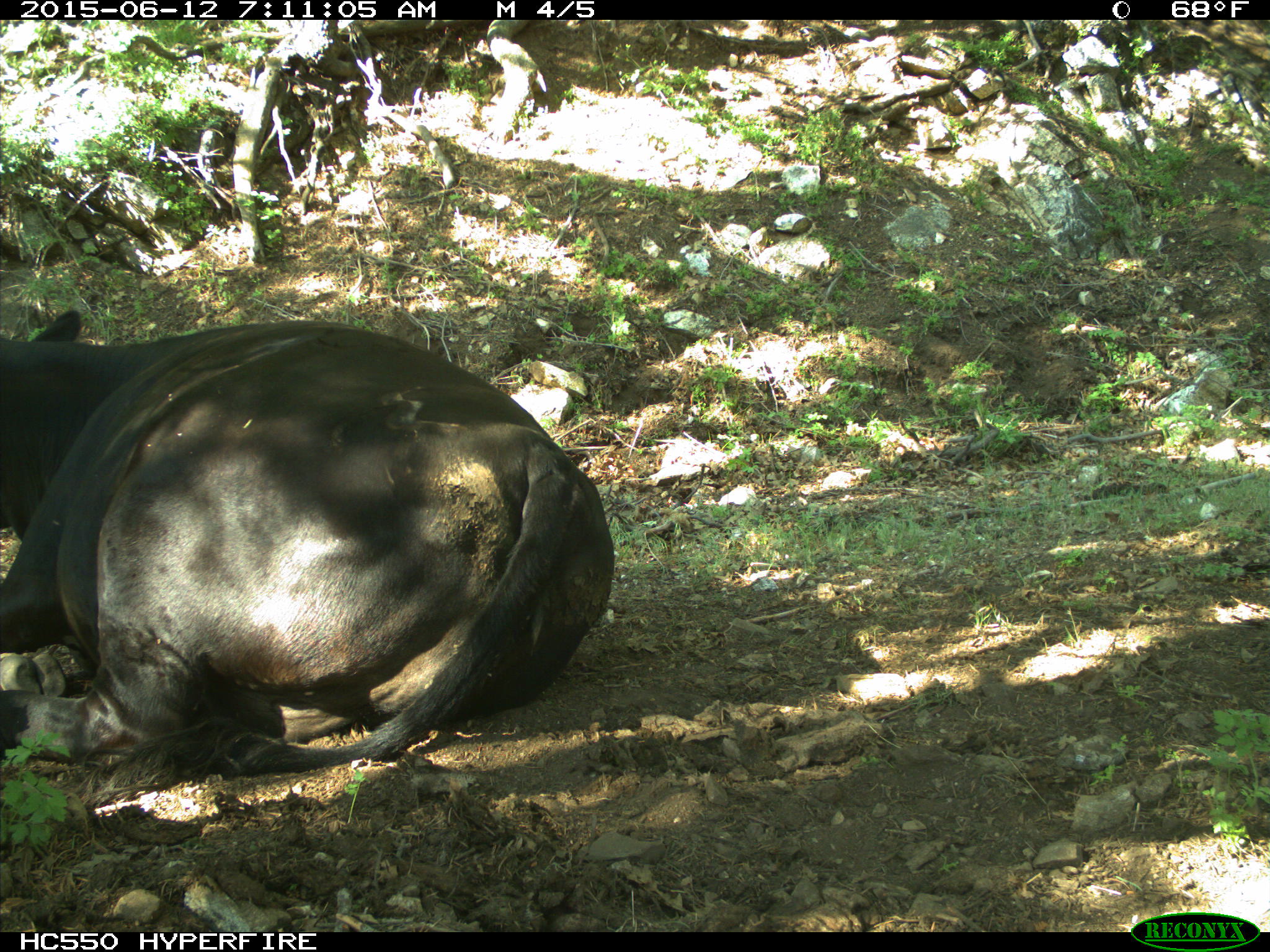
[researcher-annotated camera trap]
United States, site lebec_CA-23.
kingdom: Animalia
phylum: Chordata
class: Mammalia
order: Artiodactyla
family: Bovidae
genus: Bos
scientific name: Bos taurus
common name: domestic cow